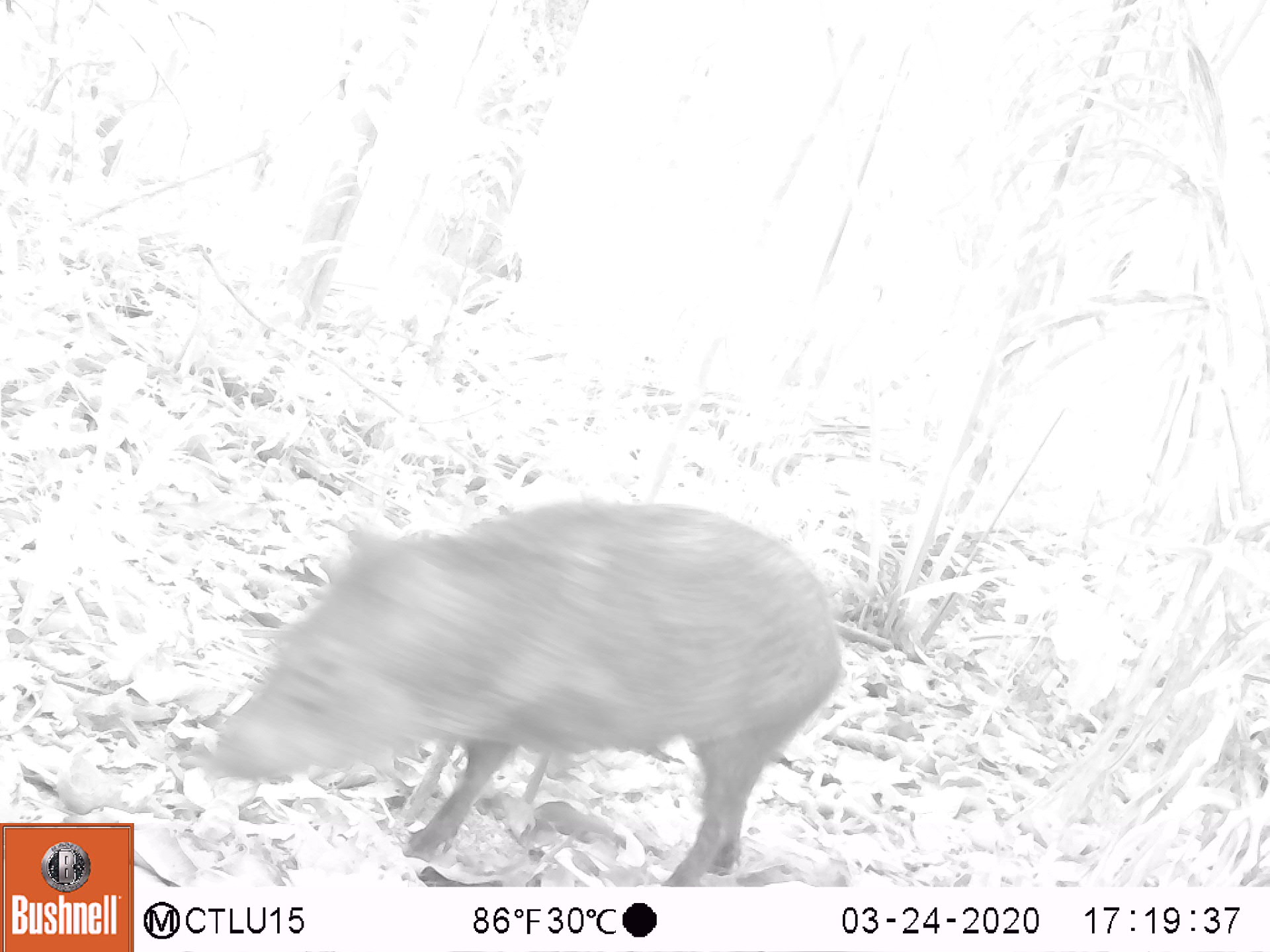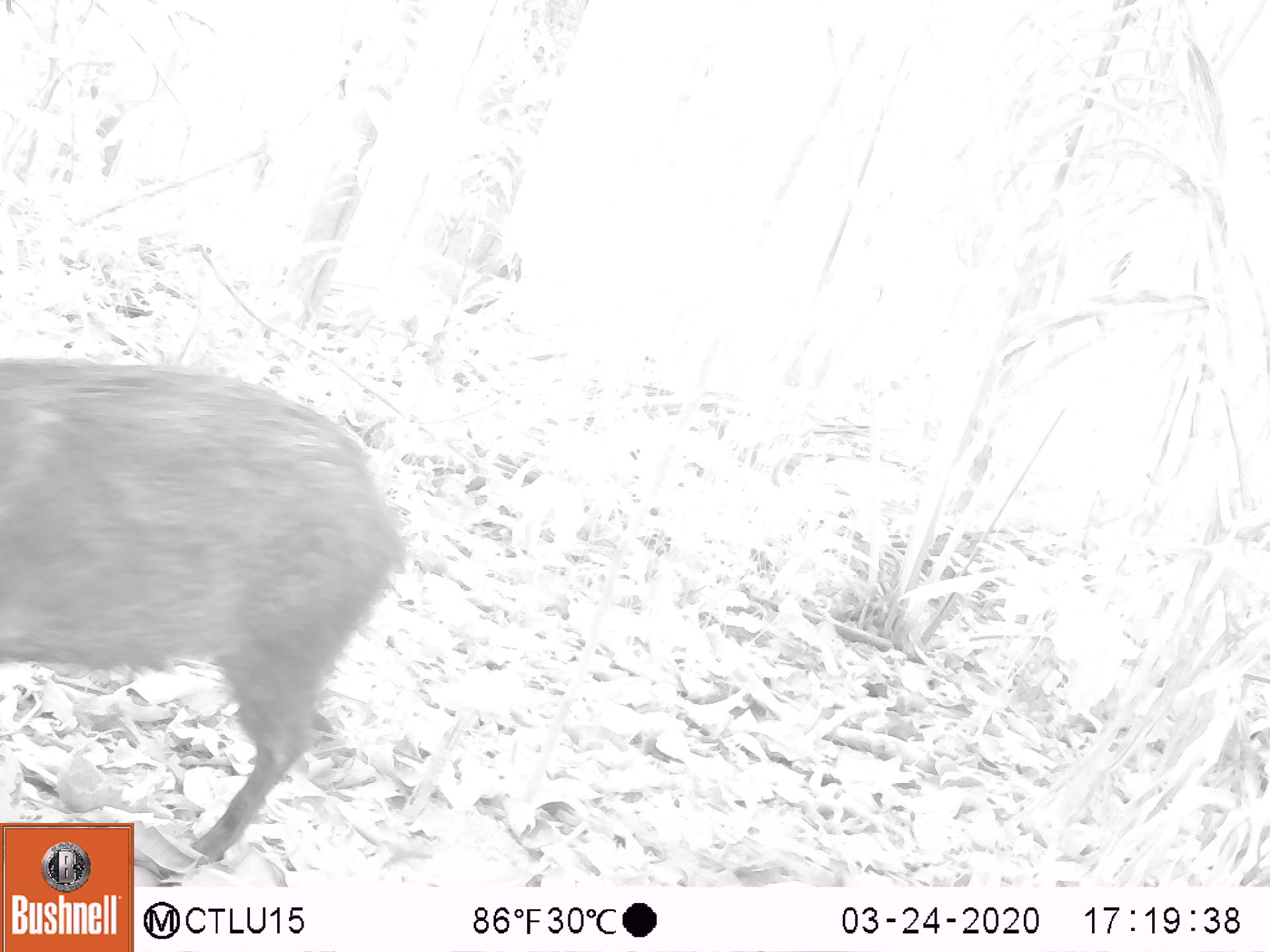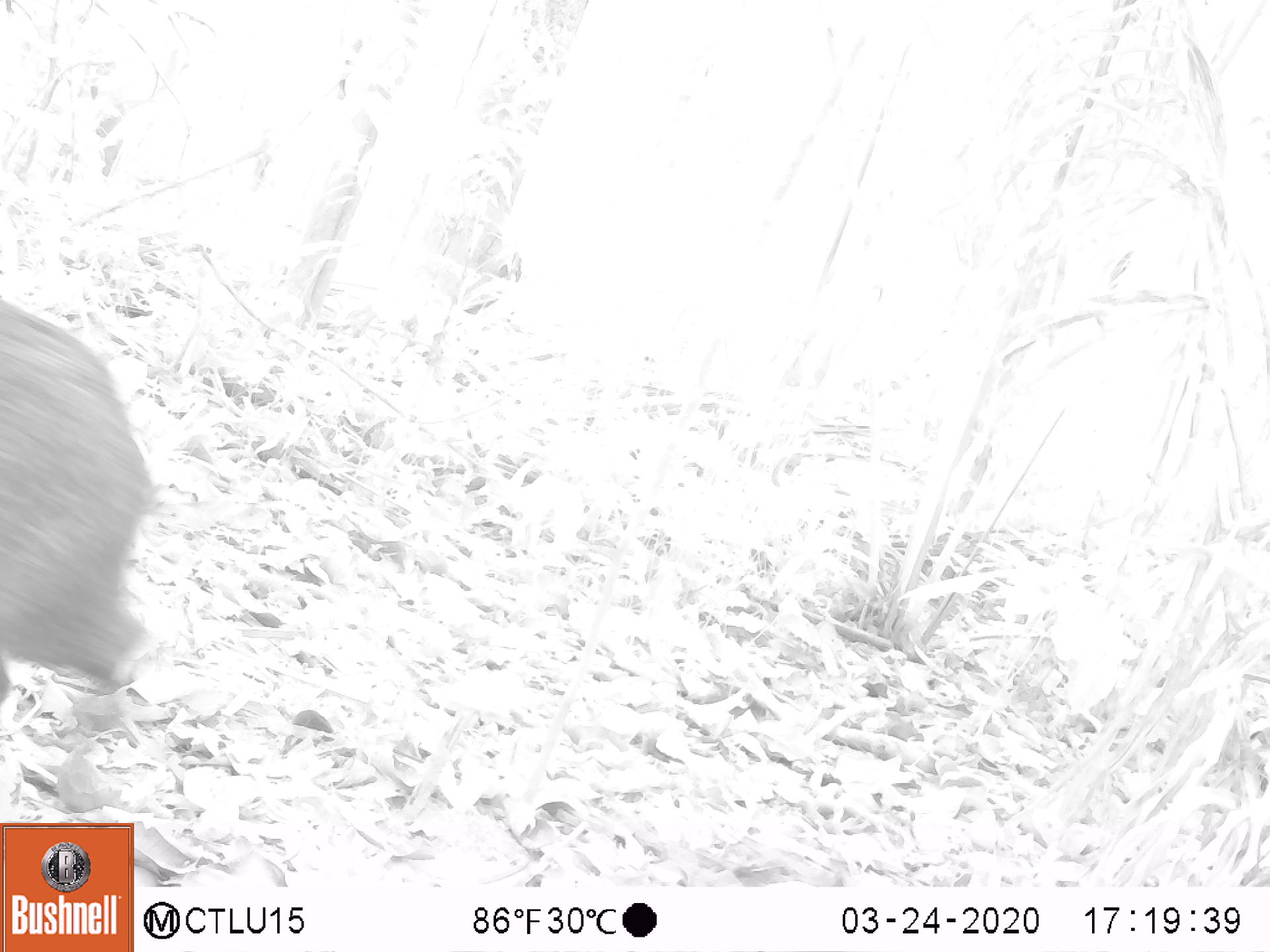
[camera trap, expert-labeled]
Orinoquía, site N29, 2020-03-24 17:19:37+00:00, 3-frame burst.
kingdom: Animalia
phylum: Chordata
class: Mammalia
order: Artiodactyla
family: Tayassuidae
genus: Pecari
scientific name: Pecari tajacu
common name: collared peccary